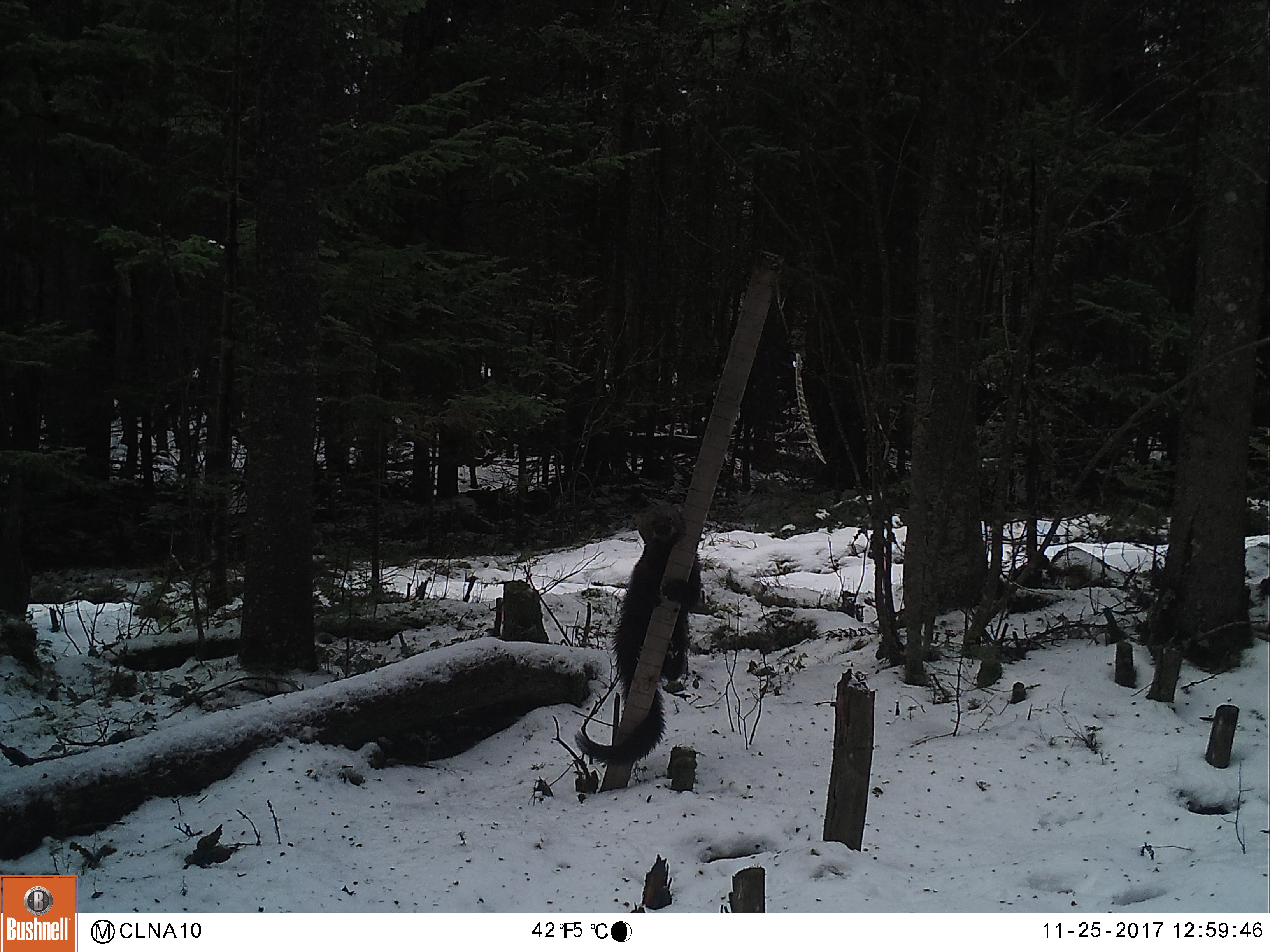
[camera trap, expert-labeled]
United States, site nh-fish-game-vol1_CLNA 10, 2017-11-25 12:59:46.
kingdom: Animalia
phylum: Chordata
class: Mammalia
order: Carnivora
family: Mustelidae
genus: Pekania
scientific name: Pekania pennanti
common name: fisher